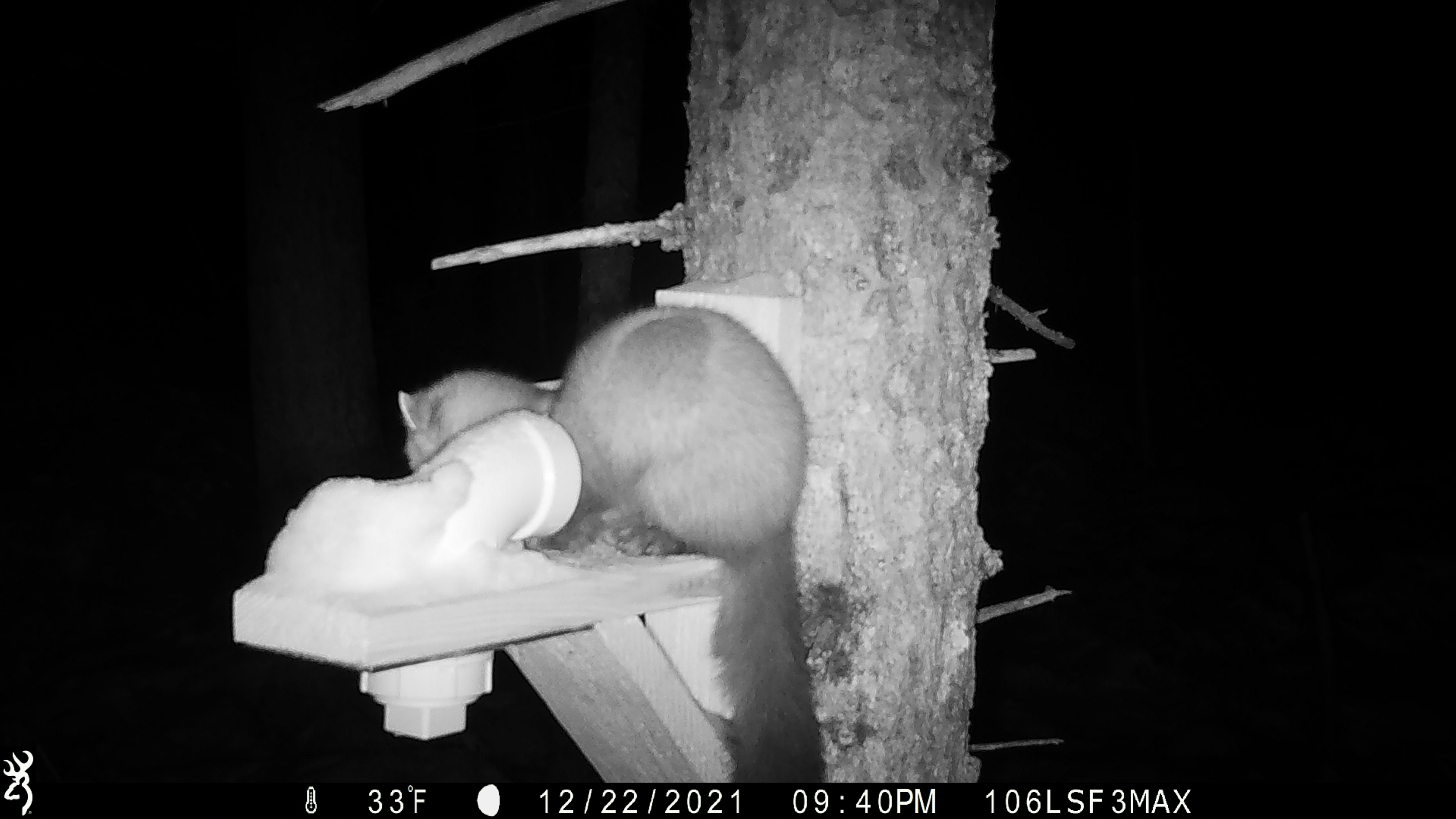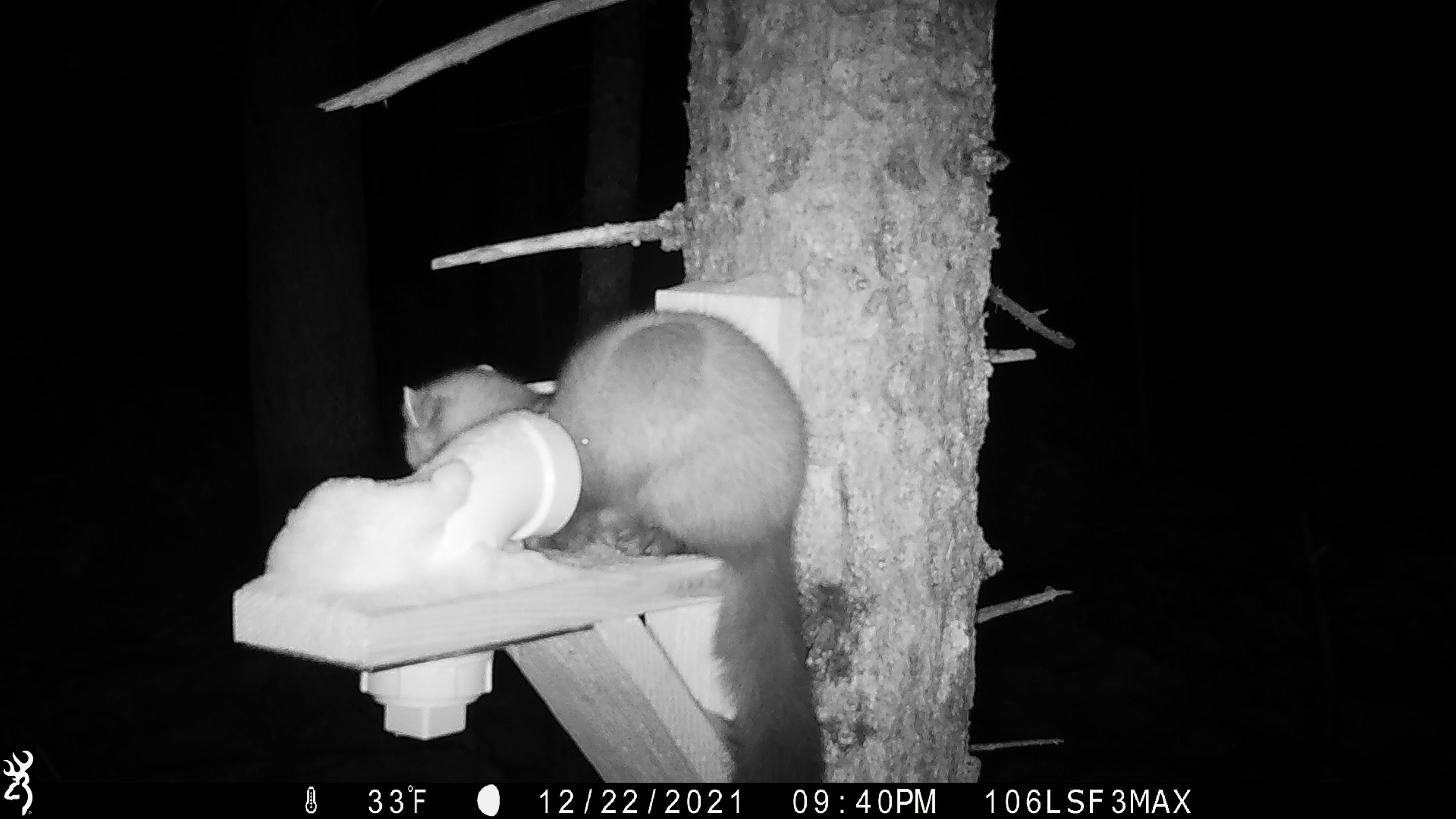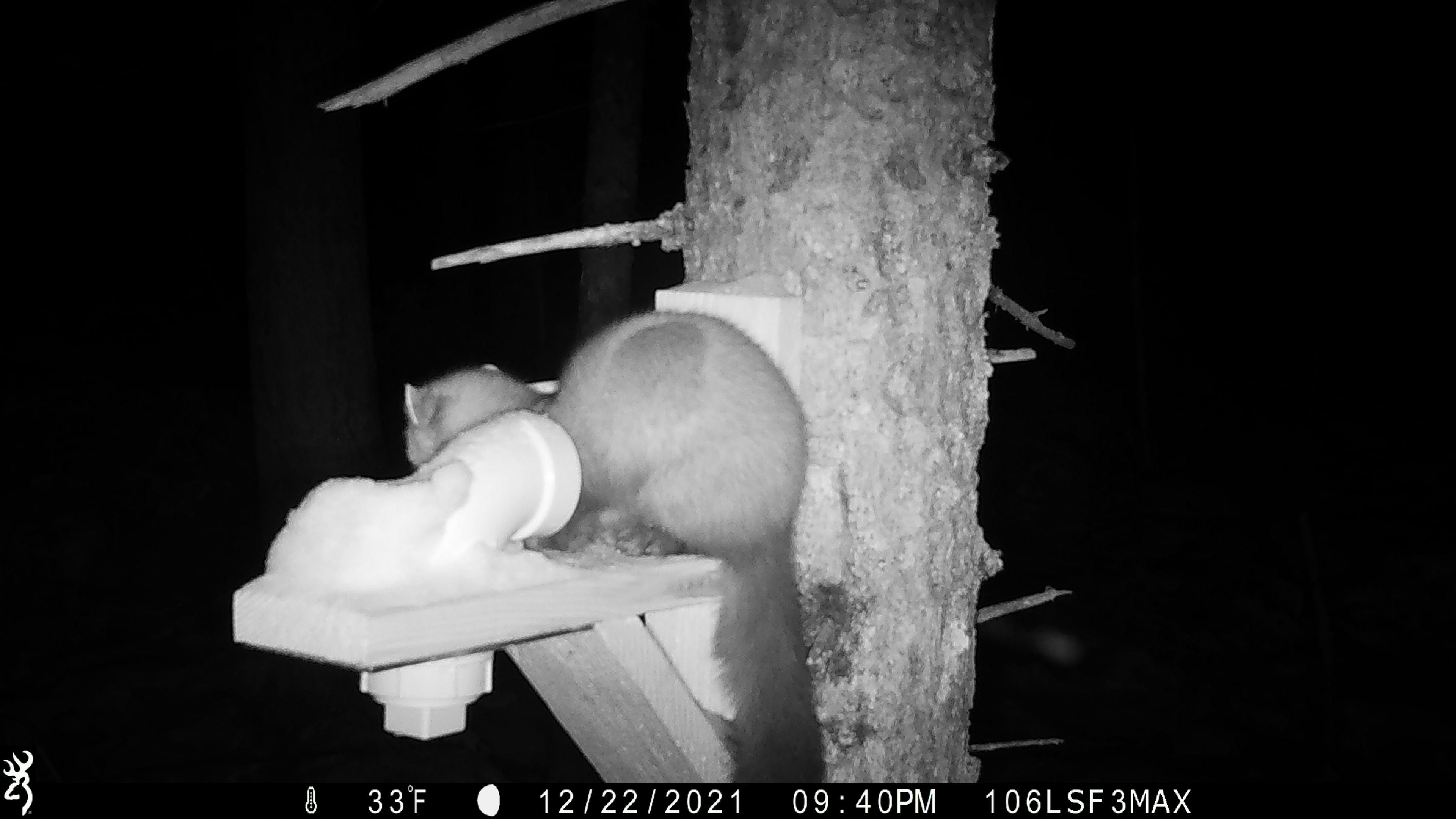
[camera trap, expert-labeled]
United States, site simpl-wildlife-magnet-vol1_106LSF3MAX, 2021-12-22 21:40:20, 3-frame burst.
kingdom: Animalia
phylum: Chordata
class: Mammalia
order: Carnivora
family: Mustelidae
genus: Martes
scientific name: Martes americana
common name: american marten